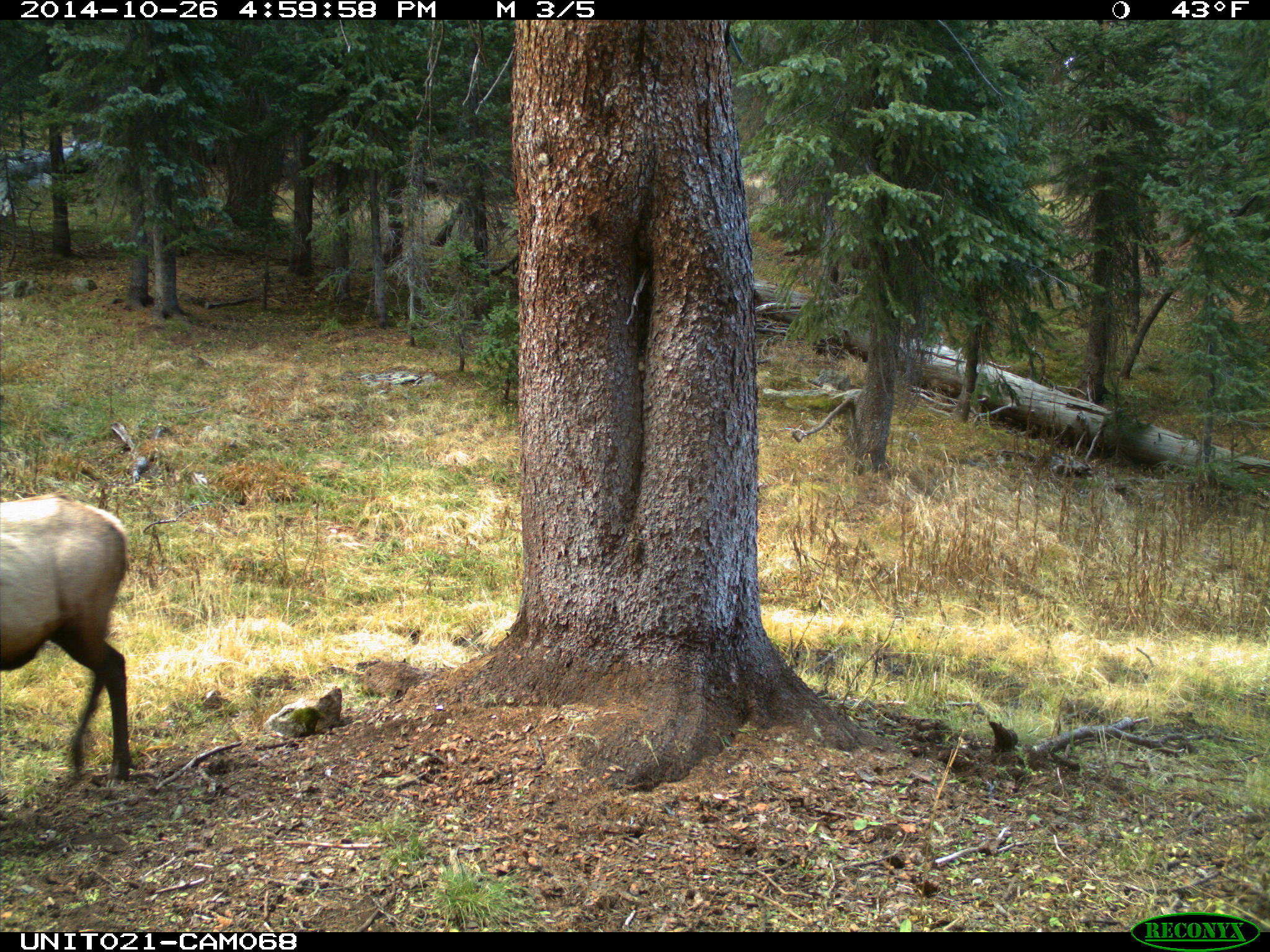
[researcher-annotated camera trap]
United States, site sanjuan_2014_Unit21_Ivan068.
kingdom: Animalia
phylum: Chordata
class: Mammalia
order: Artiodactyla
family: Cervidae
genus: Cervus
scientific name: Cervus elaphus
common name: red deer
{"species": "Cervus elaphus (red deer)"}